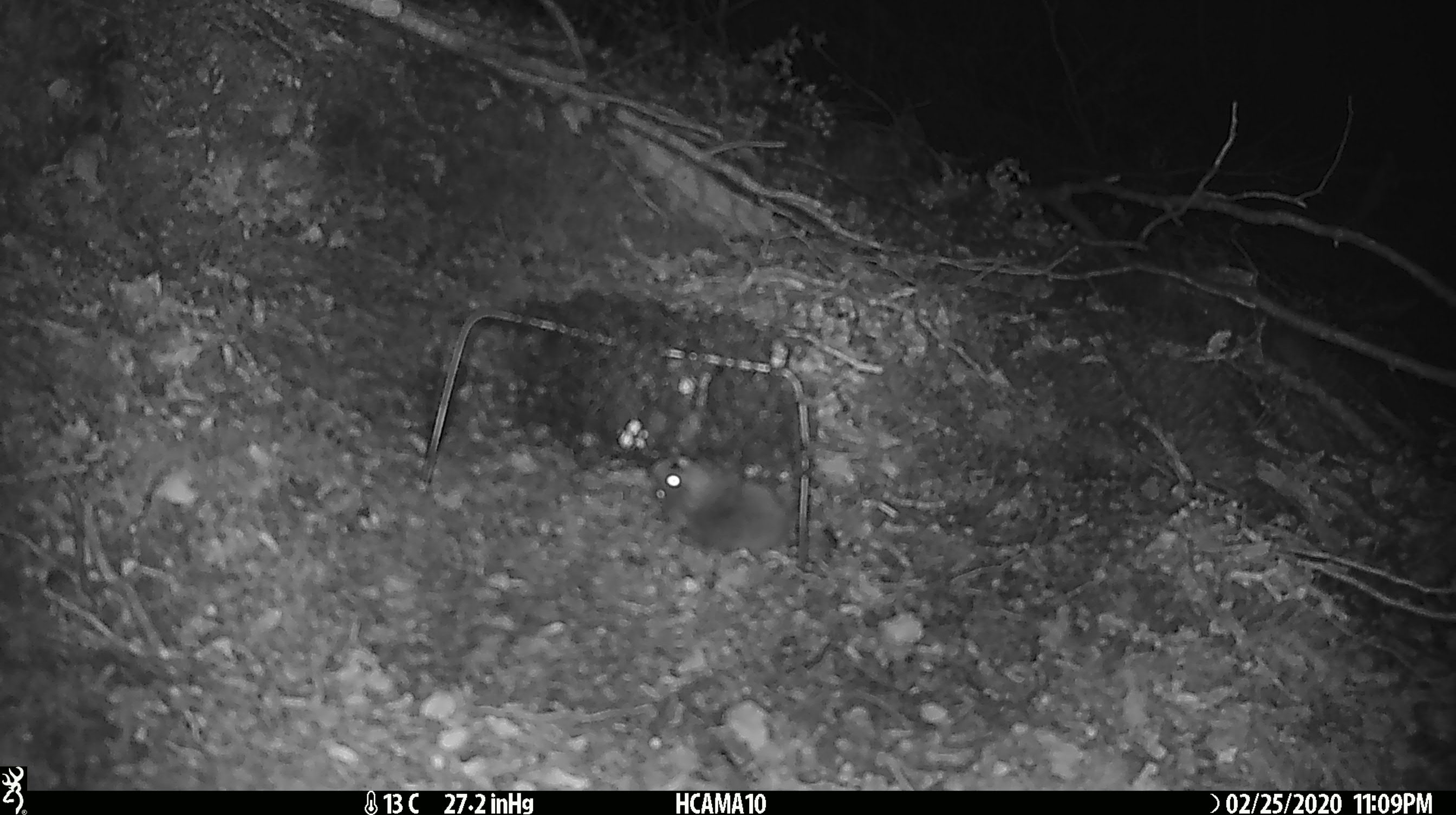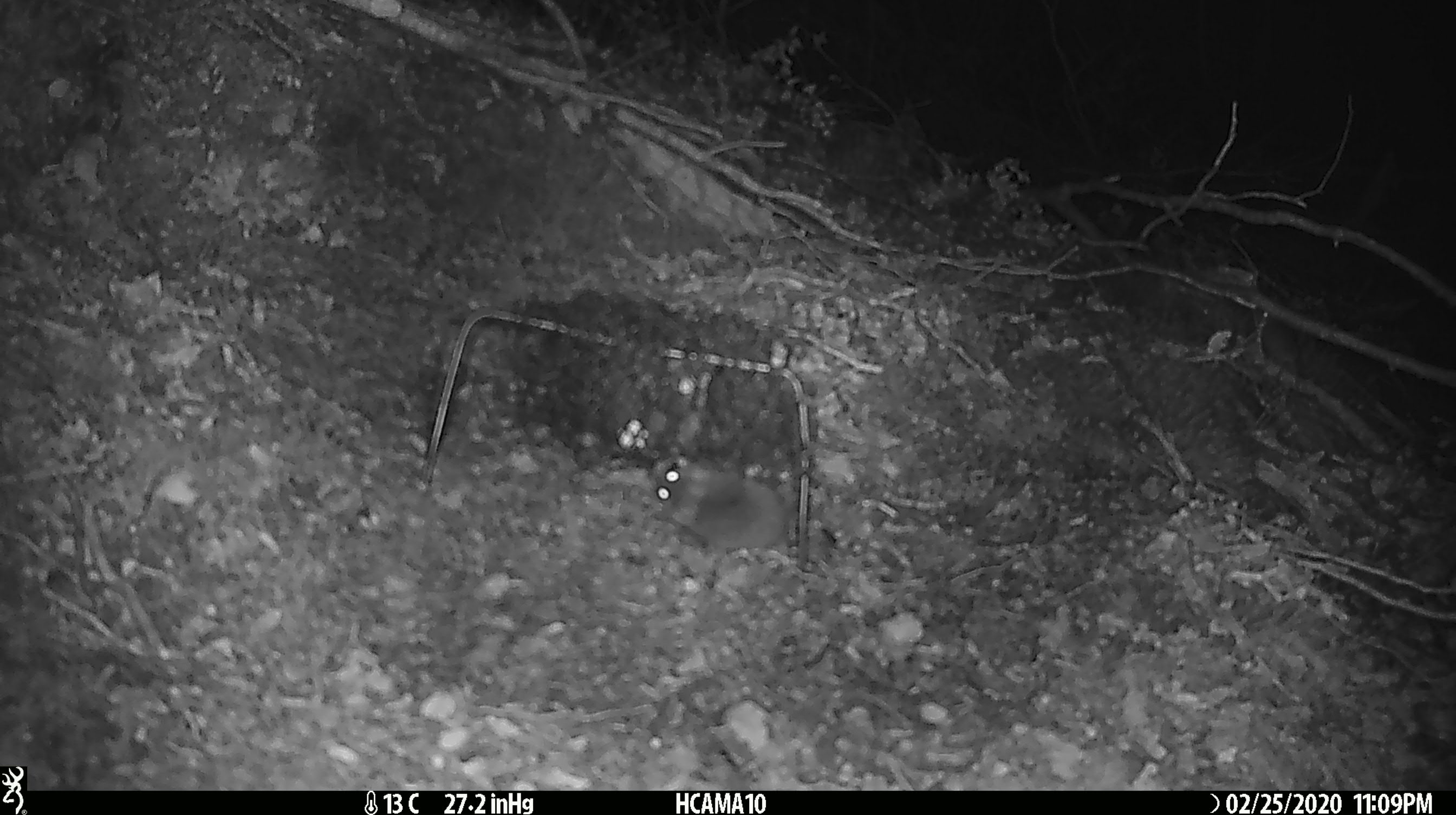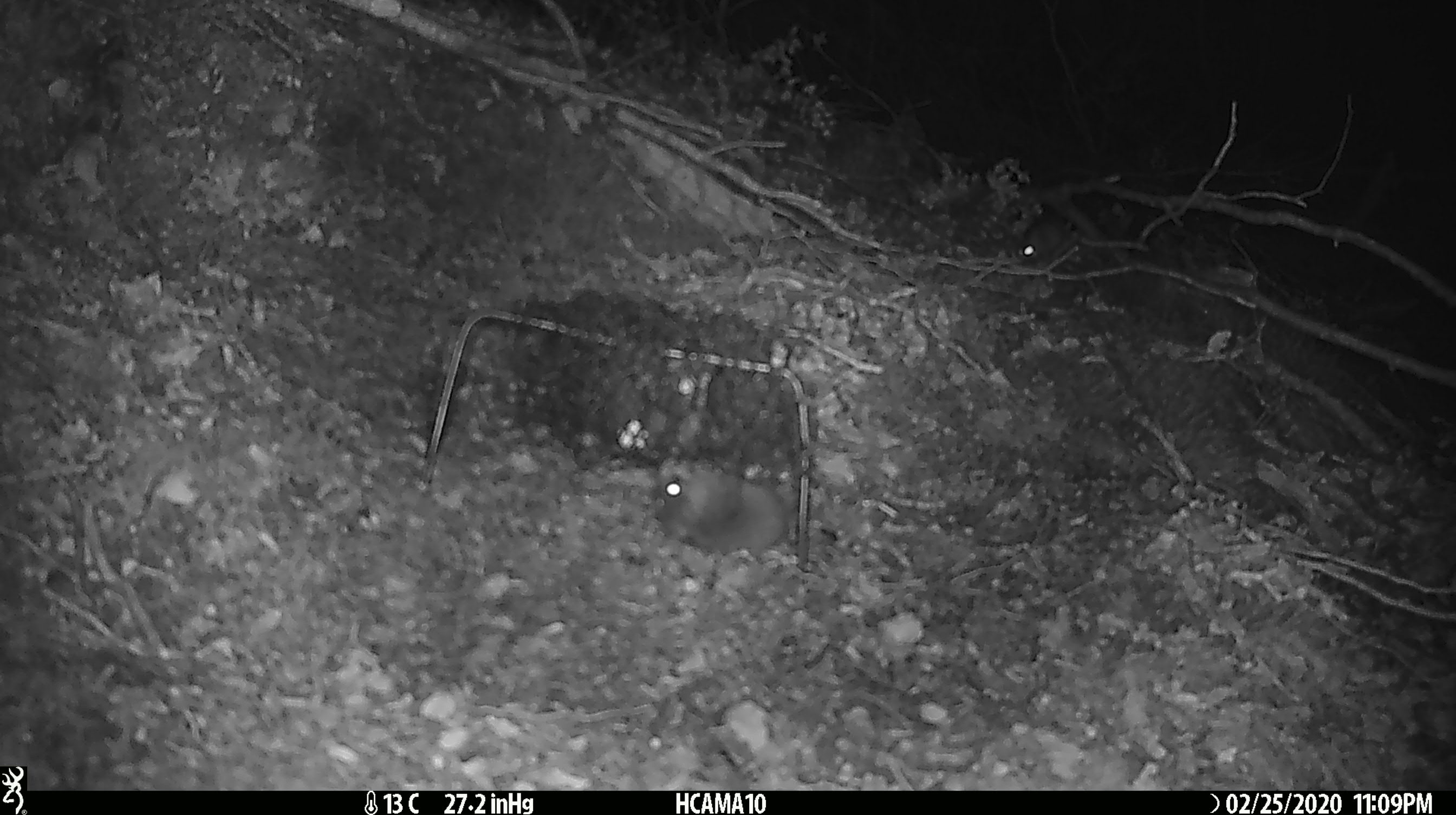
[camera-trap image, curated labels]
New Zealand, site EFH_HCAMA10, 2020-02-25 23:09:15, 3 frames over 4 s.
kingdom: Animalia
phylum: Chordata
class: Mammalia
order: Rodentia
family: Muridae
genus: Mus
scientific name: Mus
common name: mouse